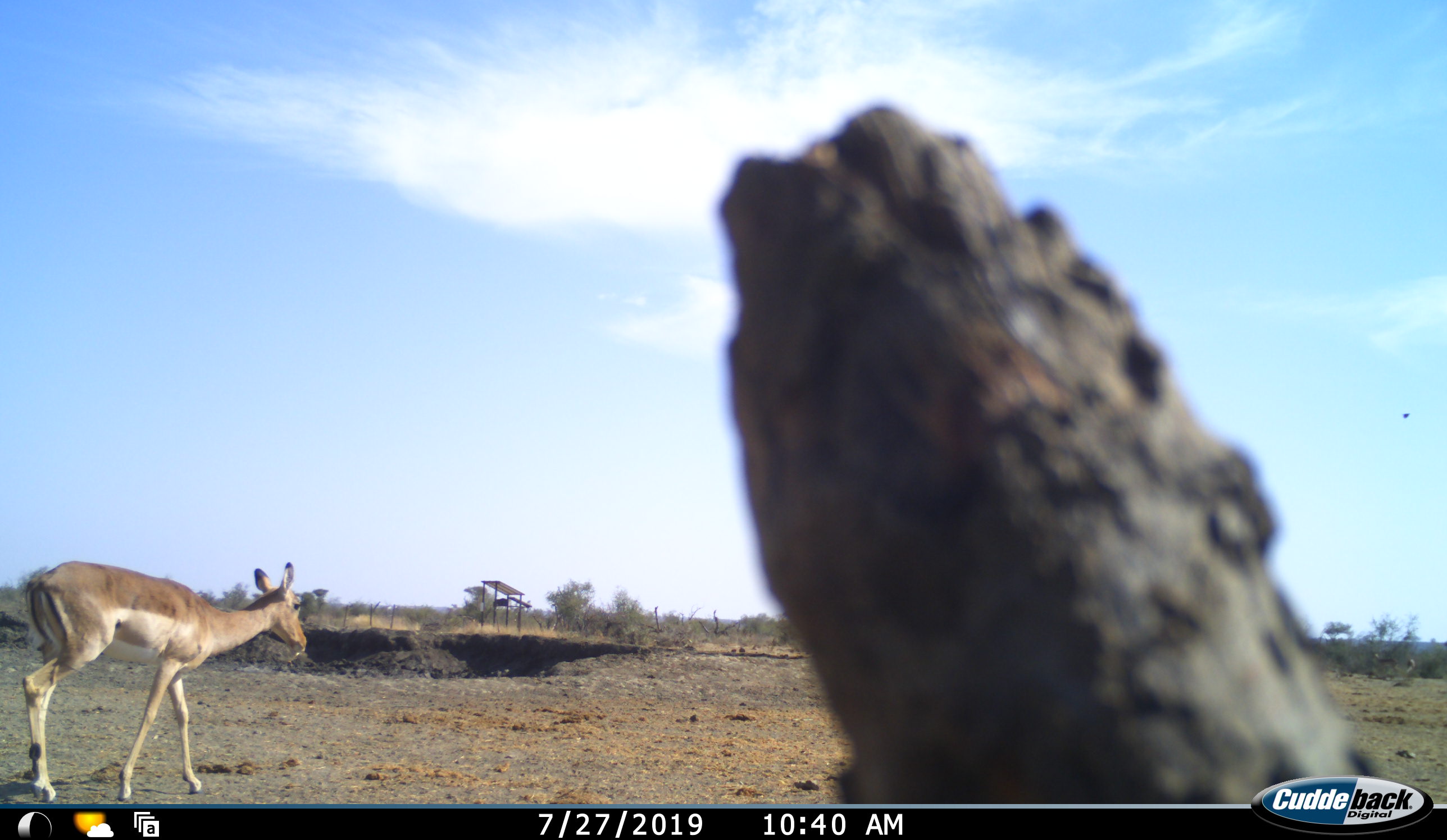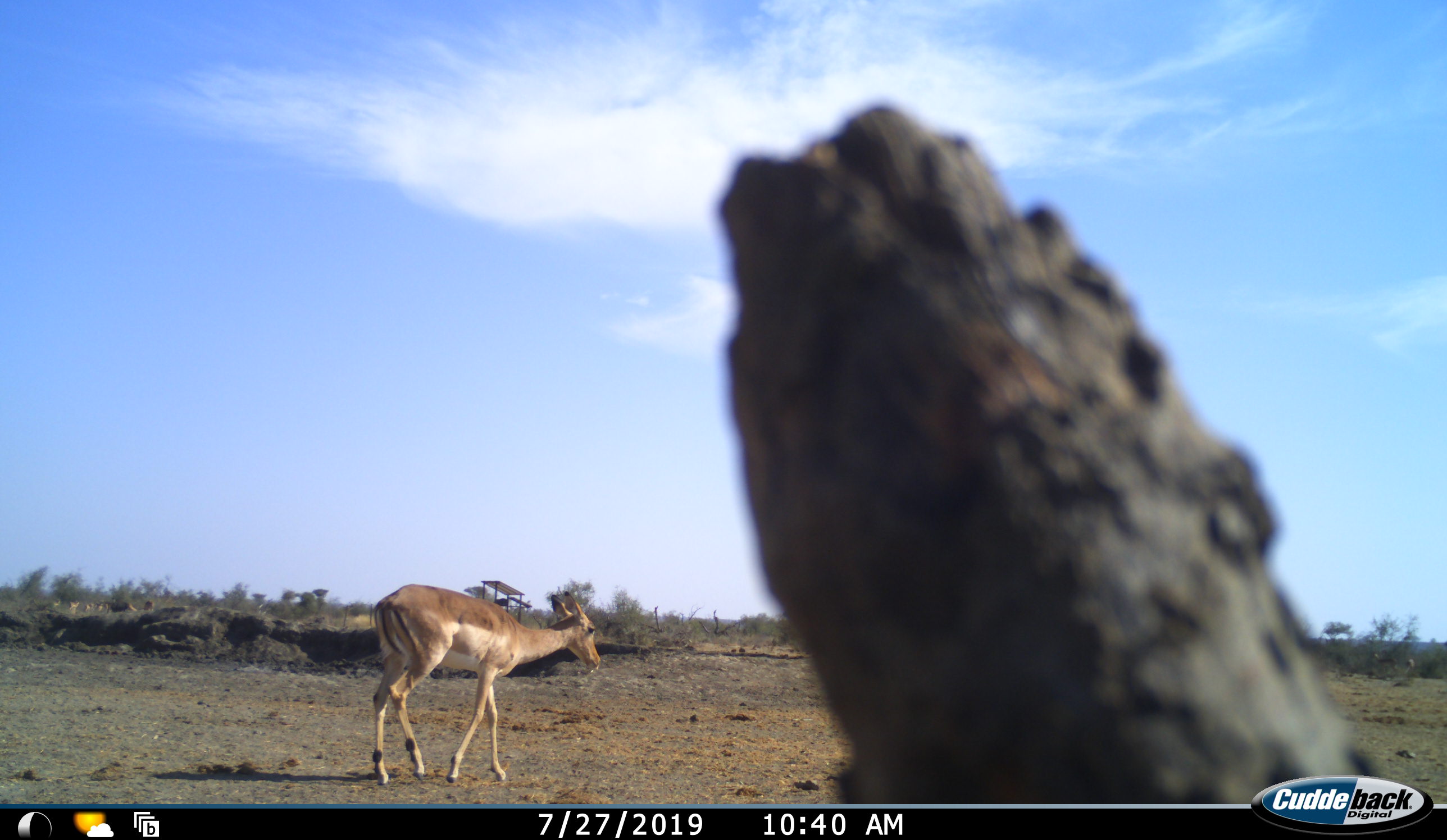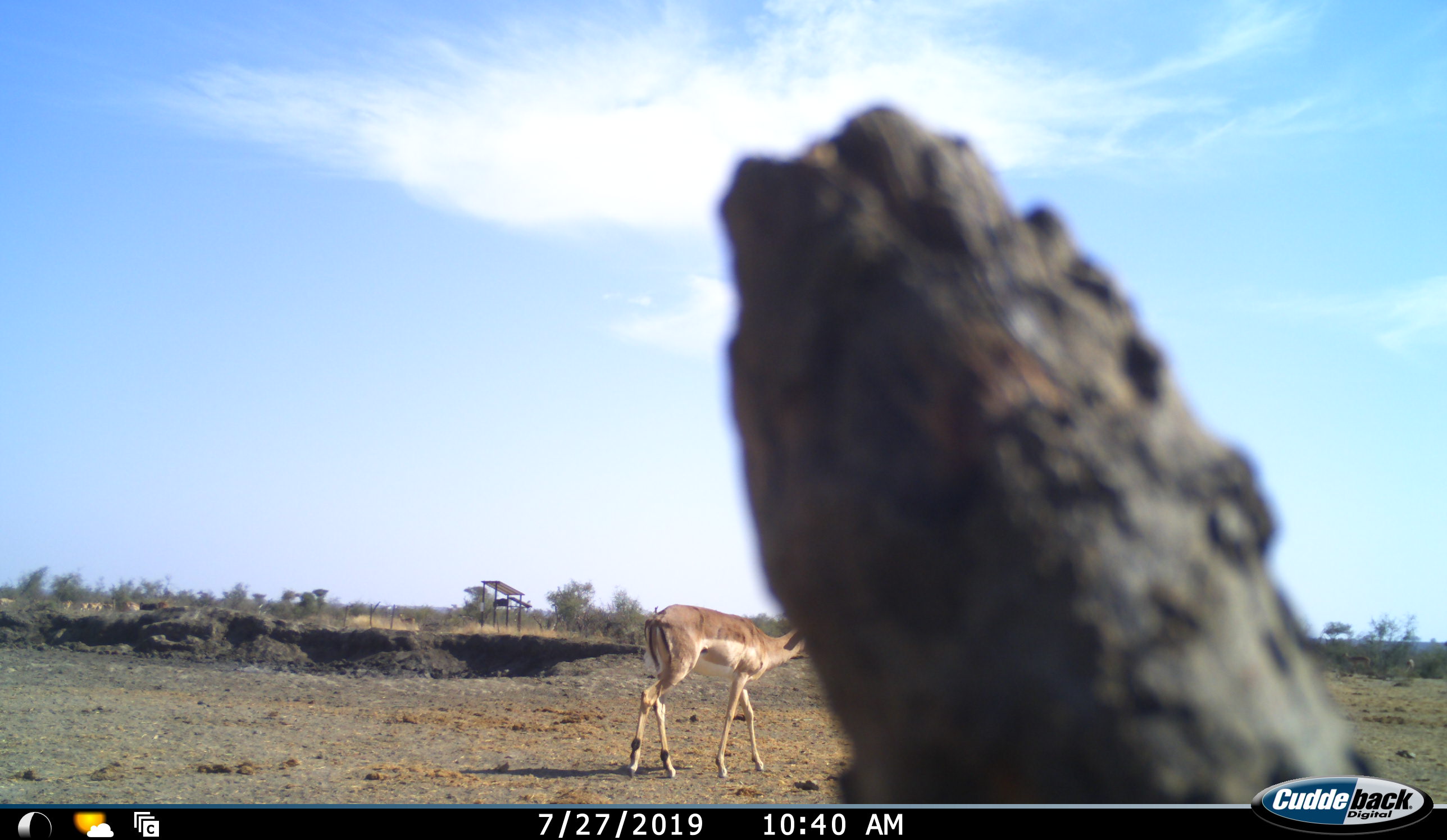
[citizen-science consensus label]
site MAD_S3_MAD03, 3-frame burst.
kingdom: Animalia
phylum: Chordata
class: Mammalia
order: Artiodactyla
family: Bovidae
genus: Aepyceros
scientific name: Aepyceros melampus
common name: impala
Impala (Aepyceros melampus), count 1. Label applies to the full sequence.